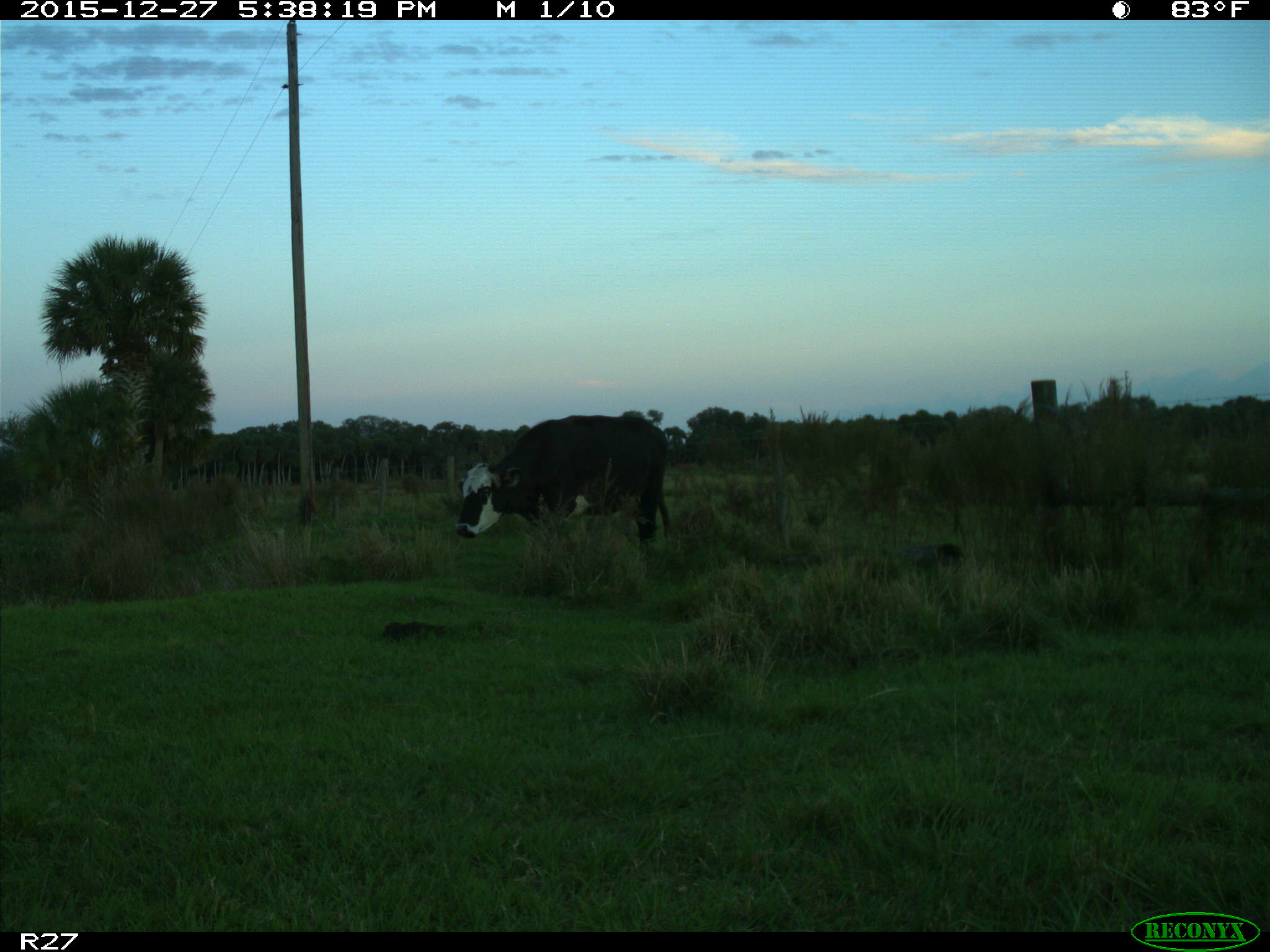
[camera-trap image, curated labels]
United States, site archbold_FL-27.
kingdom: Animalia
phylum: Chordata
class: Mammalia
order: Artiodactyla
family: Bovidae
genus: Bos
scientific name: Bos taurus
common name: domestic cow